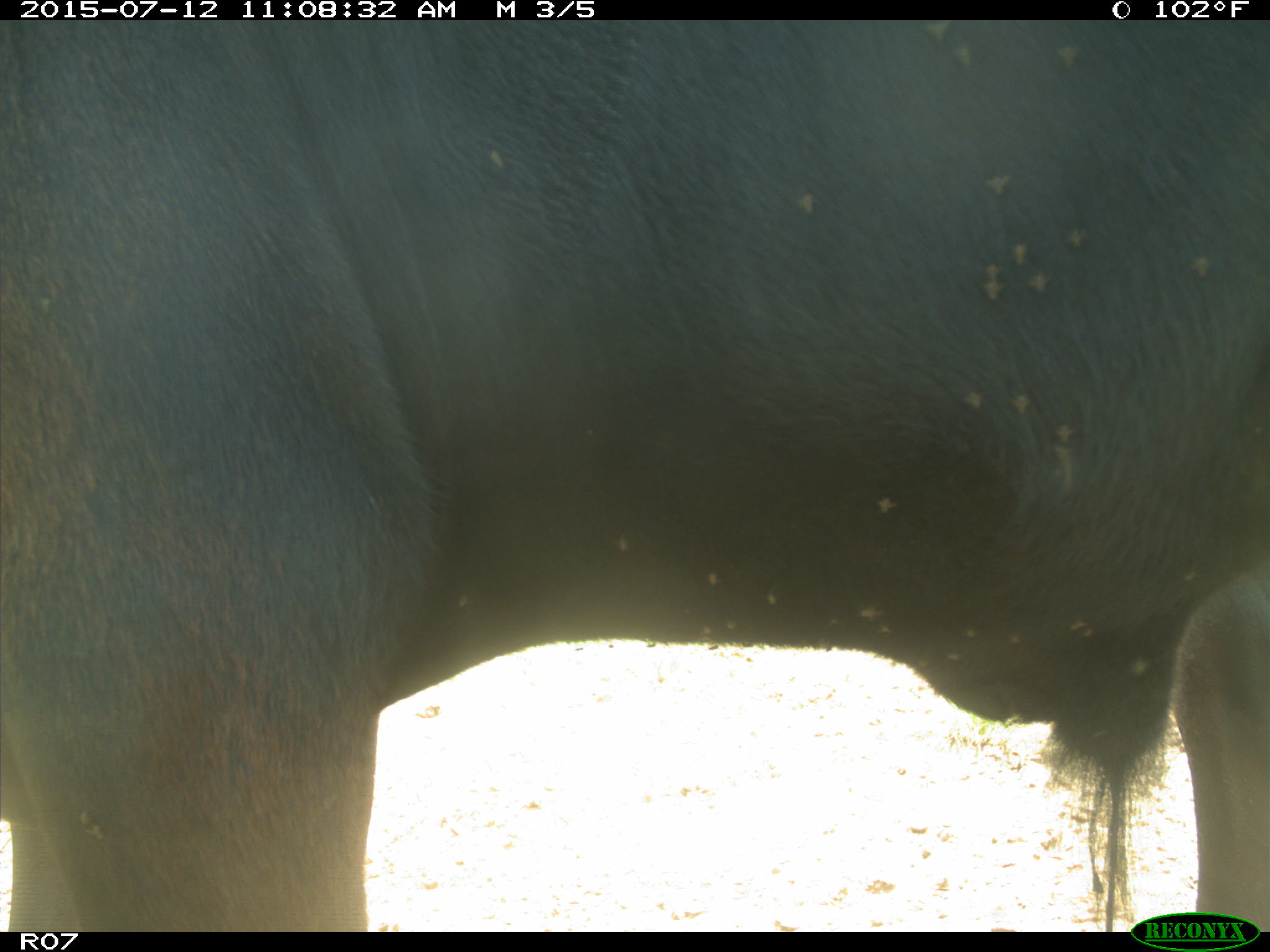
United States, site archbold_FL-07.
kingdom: Animalia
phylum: Chordata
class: Mammalia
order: Artiodactyla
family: Bovidae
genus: Bos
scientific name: Bos taurus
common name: domestic cow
Bos taurus (domestic cow).